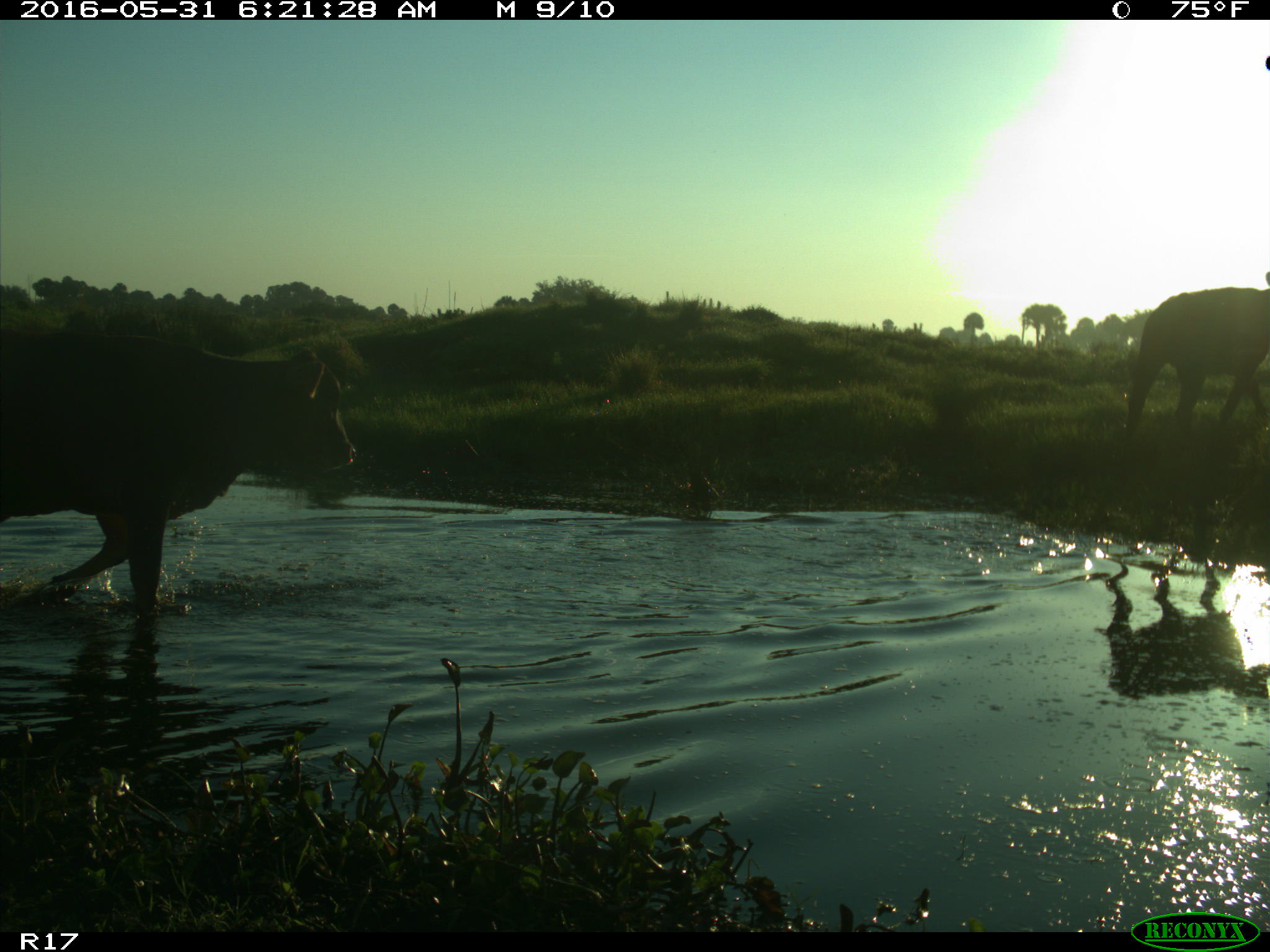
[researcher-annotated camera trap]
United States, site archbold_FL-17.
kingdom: Animalia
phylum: Chordata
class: Mammalia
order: Artiodactyla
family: Bovidae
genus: Bos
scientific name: Bos taurus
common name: domestic cow